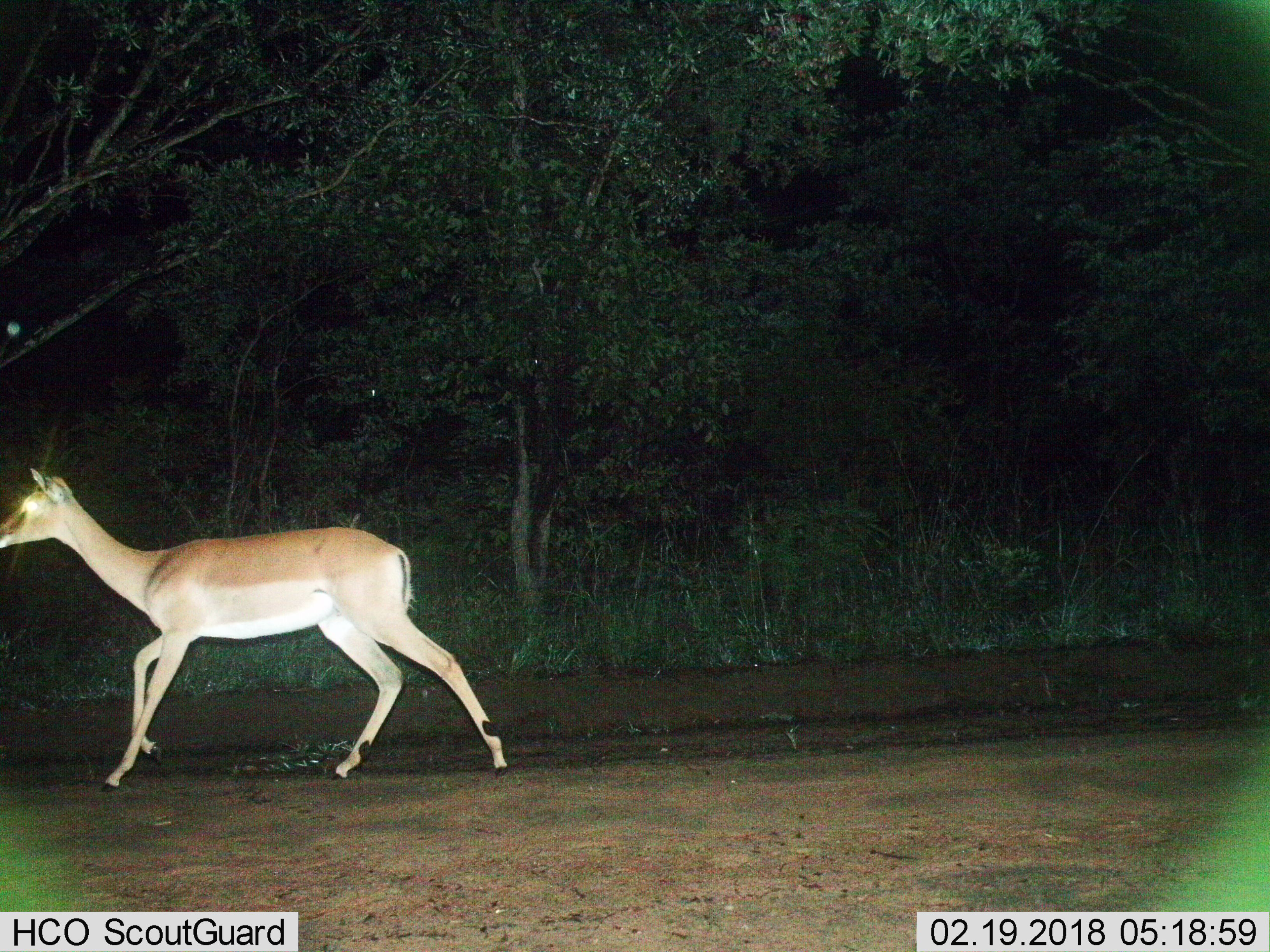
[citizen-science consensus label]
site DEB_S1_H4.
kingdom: Animalia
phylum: Chordata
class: Mammalia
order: Artiodactyla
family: Bovidae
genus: Aepyceros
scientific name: Aepyceros melampus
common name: impala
Impala (Aepyceros melampus), count 1. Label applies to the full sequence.